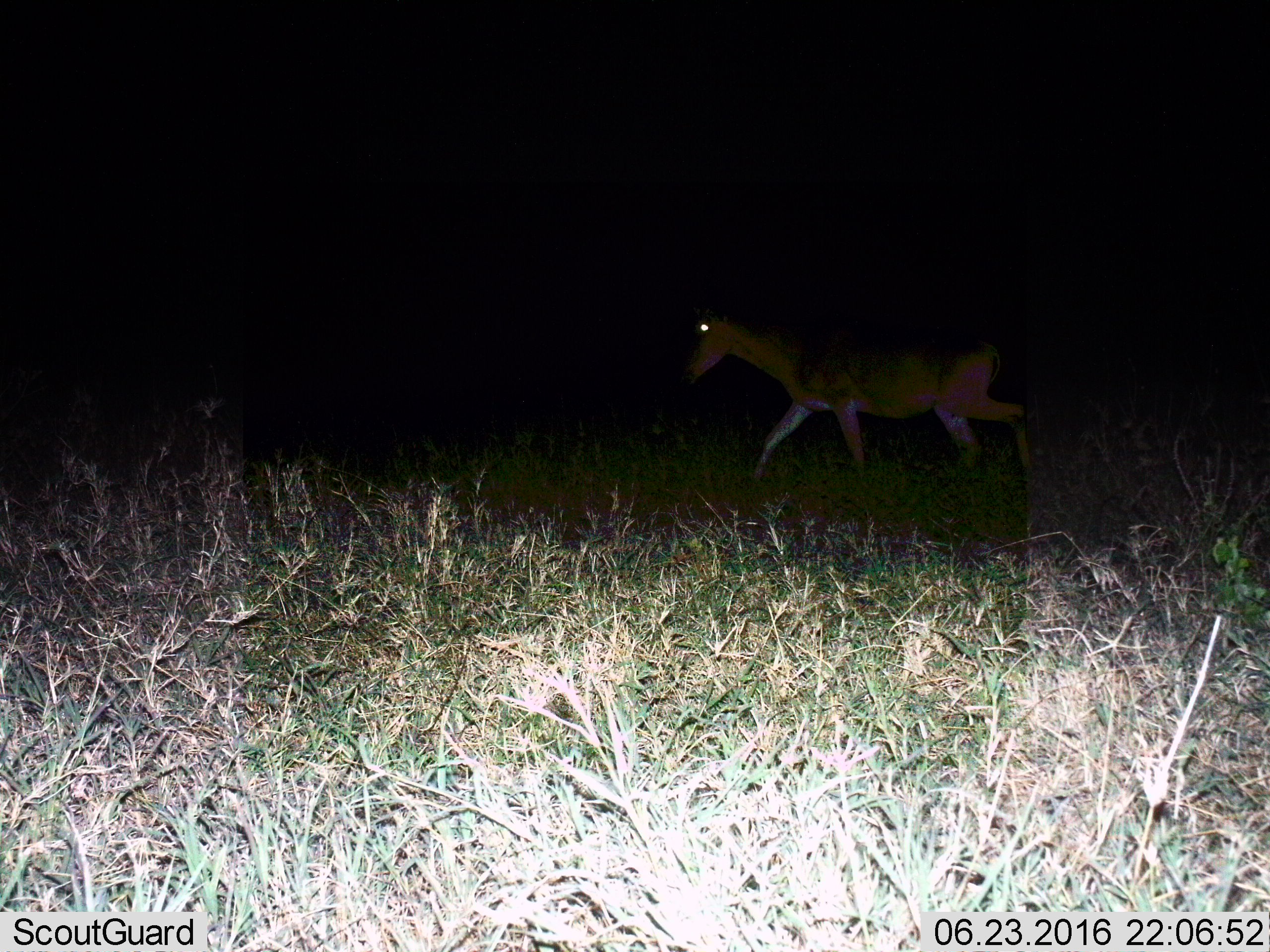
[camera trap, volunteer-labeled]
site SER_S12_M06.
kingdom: Animalia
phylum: Chordata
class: Mammalia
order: Artiodactyla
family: Bovidae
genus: Alcelaphus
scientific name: Alcelaphus buselaphus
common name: hartebeest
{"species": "hartebeest (Alcelaphus buselaphus)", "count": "1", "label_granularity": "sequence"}